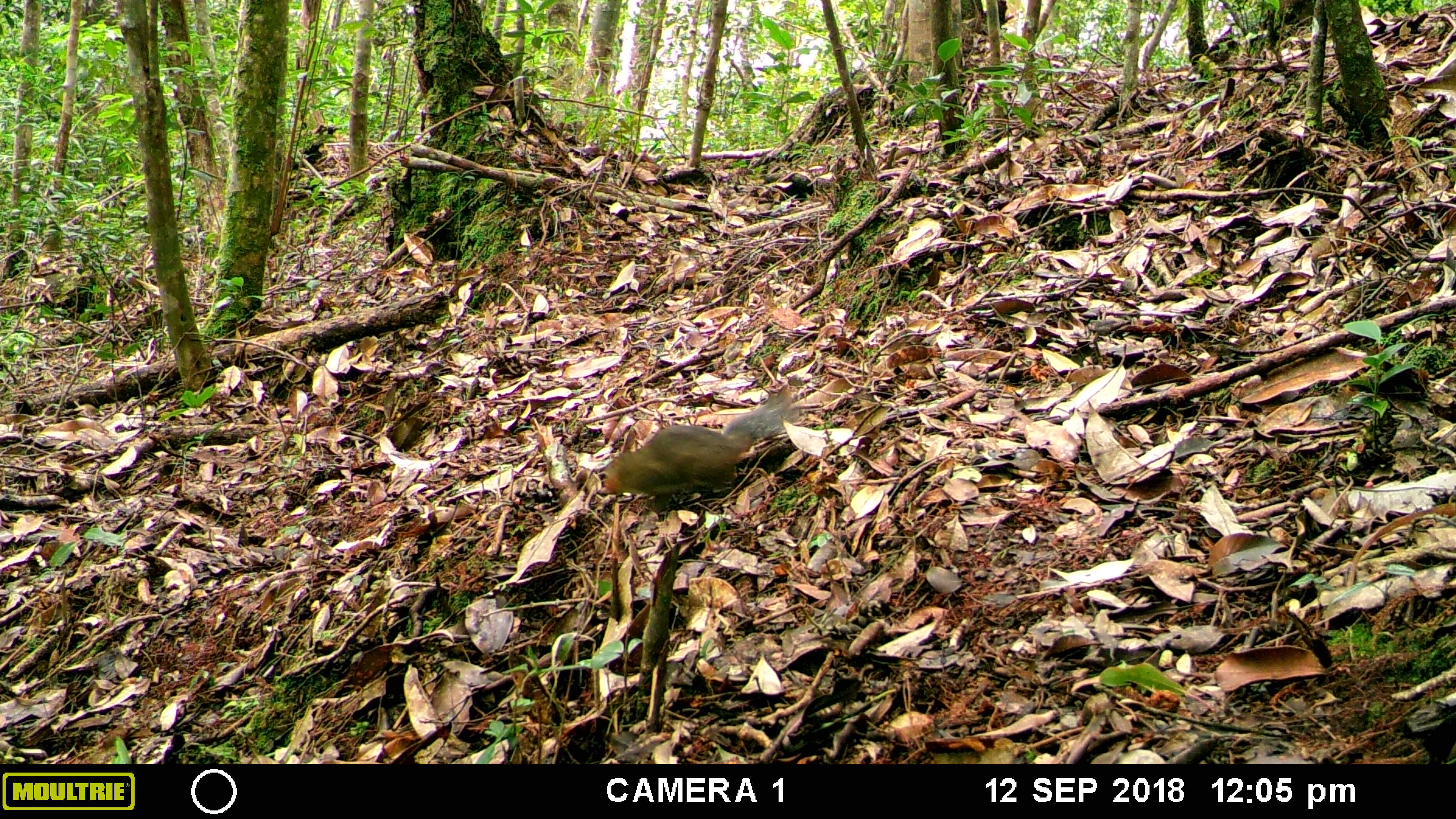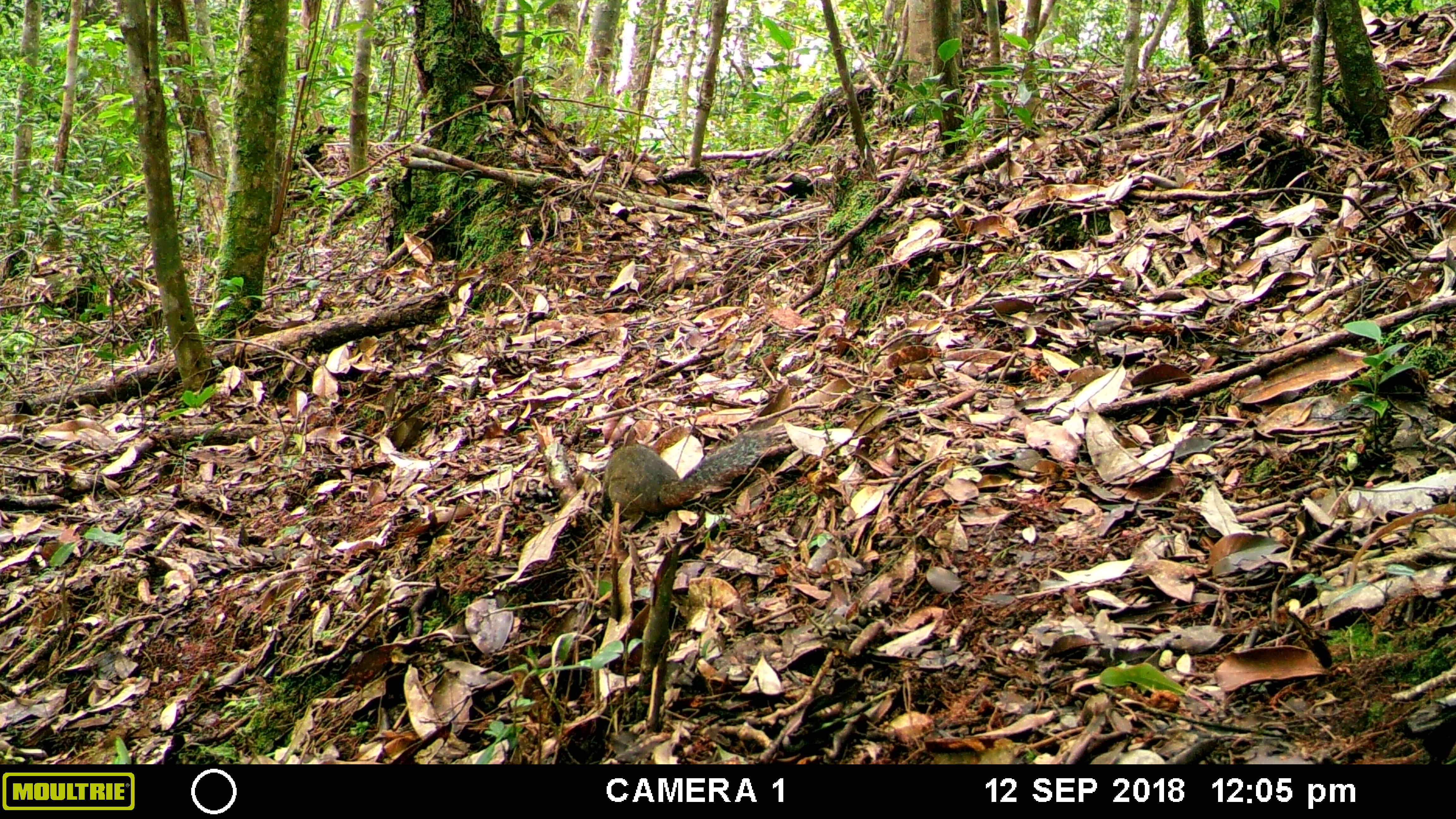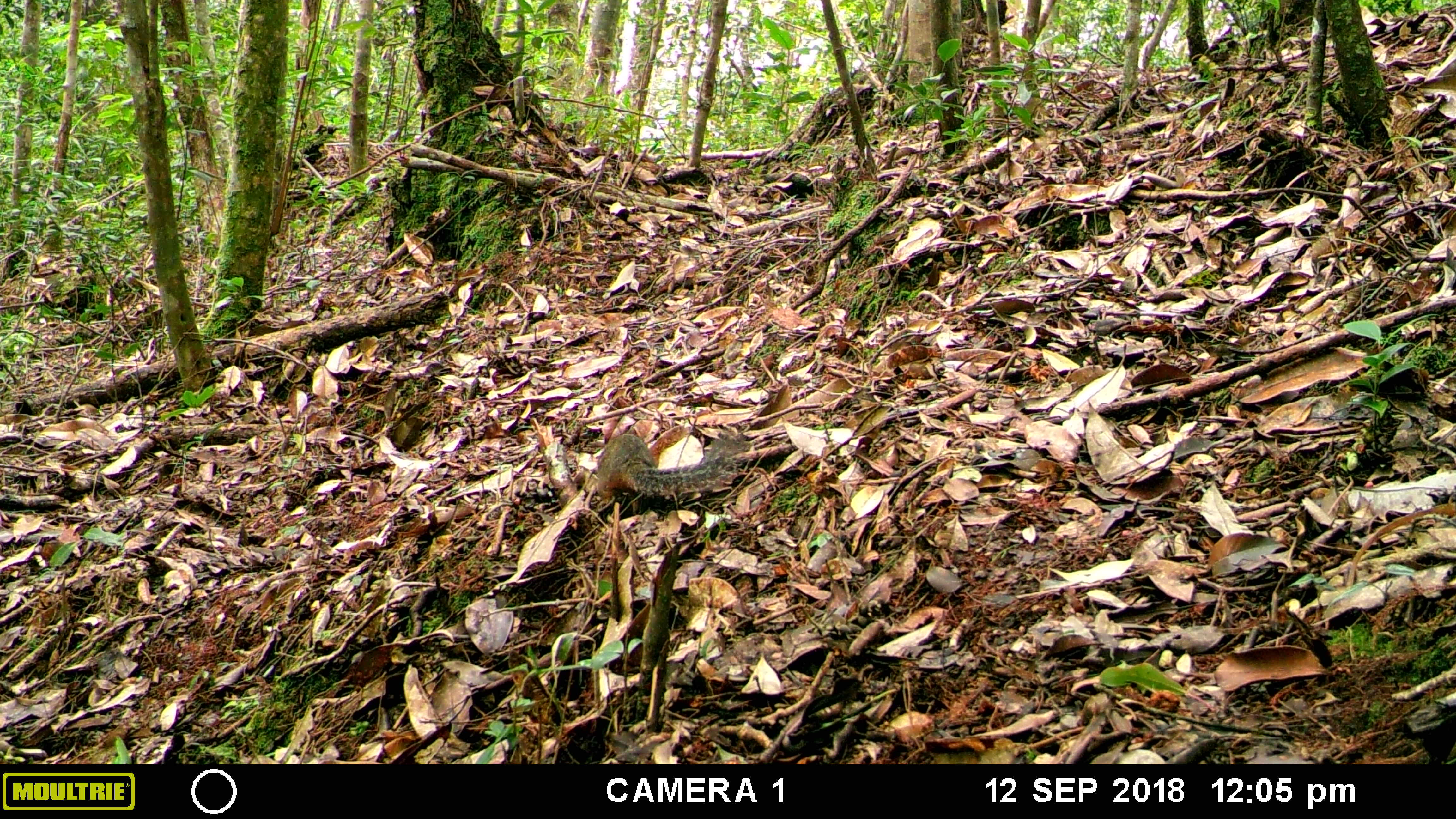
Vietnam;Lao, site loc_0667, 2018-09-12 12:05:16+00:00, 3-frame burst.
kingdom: Animalia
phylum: Chordata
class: Mammalia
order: Rodentia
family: Sciuridae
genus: Dremomys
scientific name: Dremomys rufigenis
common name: red-cheeked squirrel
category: red cheeked squirrel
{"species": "red cheeked squirrel (red-cheeked squirrel) (Dremomys rufigenis)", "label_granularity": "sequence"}